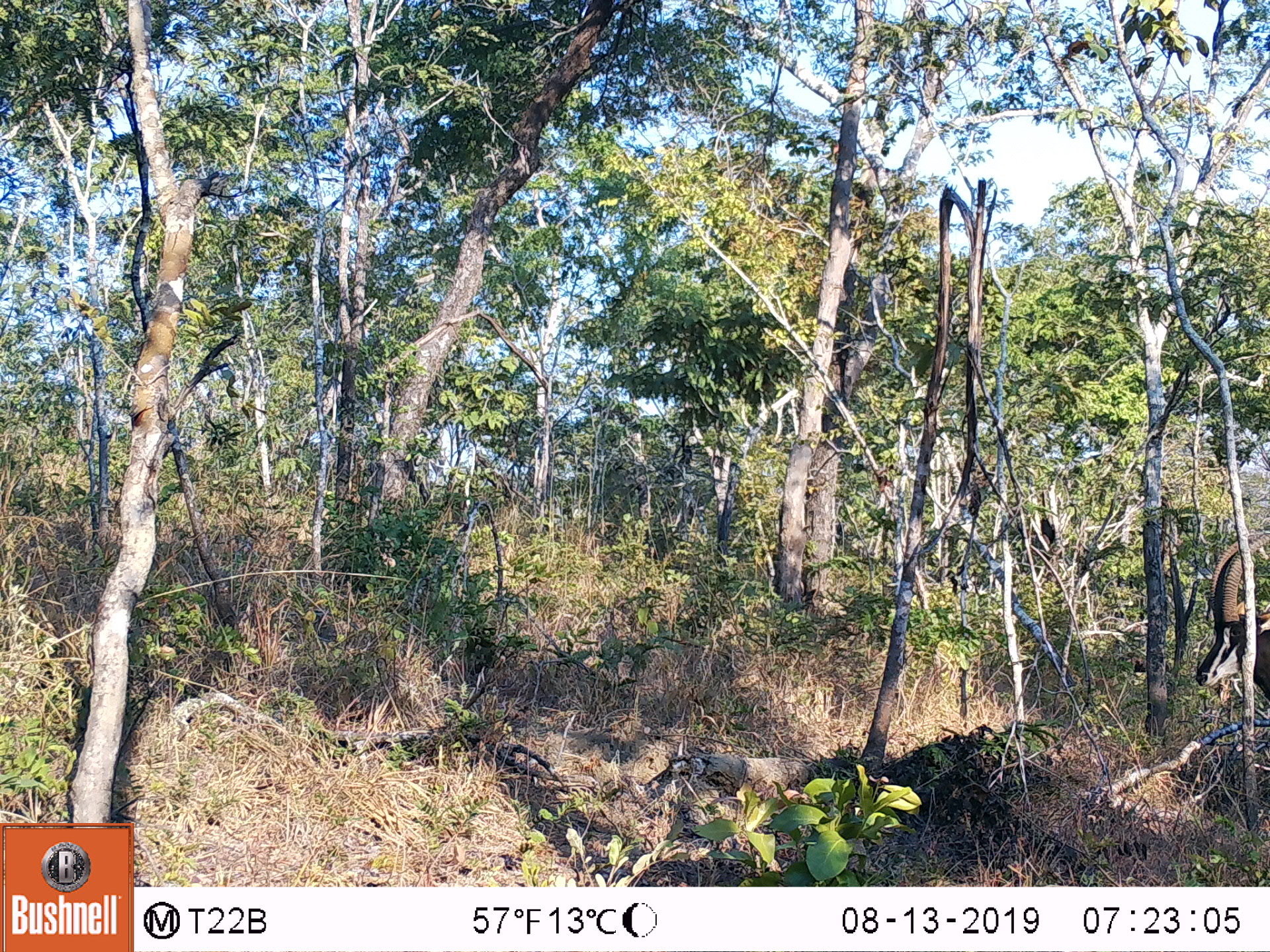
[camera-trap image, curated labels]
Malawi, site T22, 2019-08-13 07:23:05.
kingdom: Animalia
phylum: Chordata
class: Mammalia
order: Artiodactyla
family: Bovidae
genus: Hippotragus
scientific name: Hippotragus niger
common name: sable antelope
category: sable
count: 1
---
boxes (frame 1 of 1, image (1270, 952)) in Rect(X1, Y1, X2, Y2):
sable: Rect(1201, 523, 1262, 709)